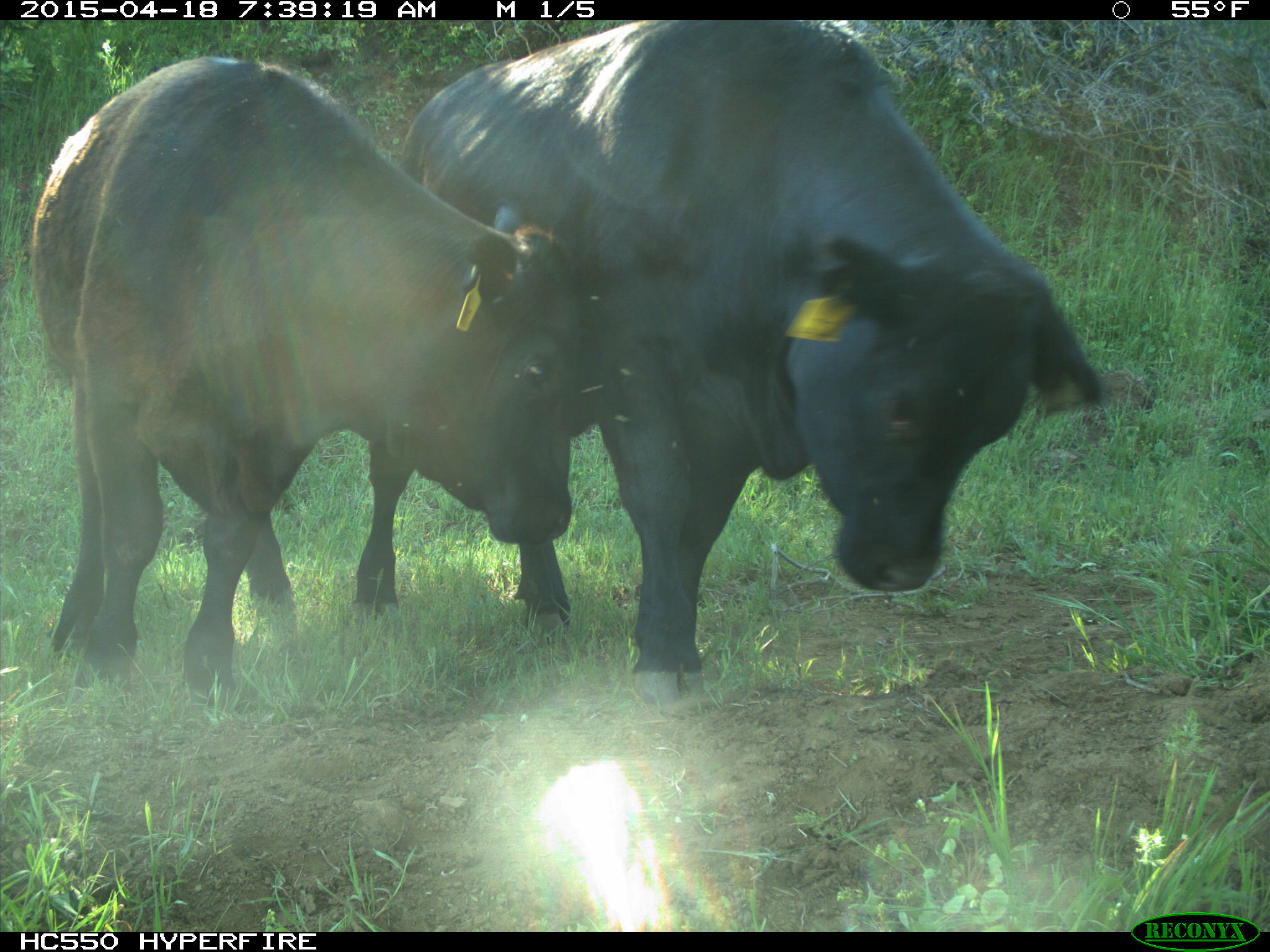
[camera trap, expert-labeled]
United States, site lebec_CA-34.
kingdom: Animalia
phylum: Chordata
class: Mammalia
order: Artiodactyla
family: Bovidae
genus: Bos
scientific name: Bos taurus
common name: domestic cow